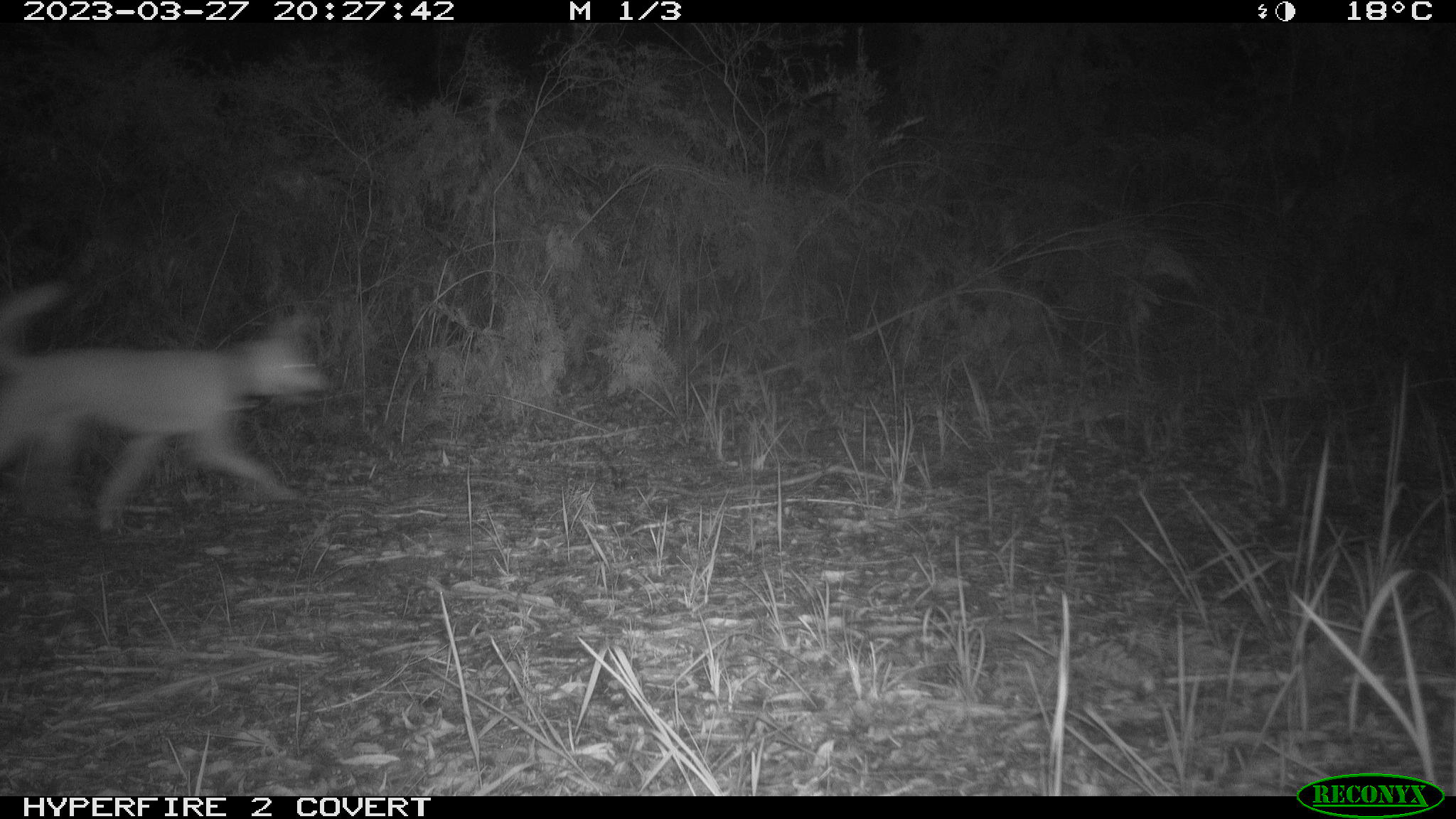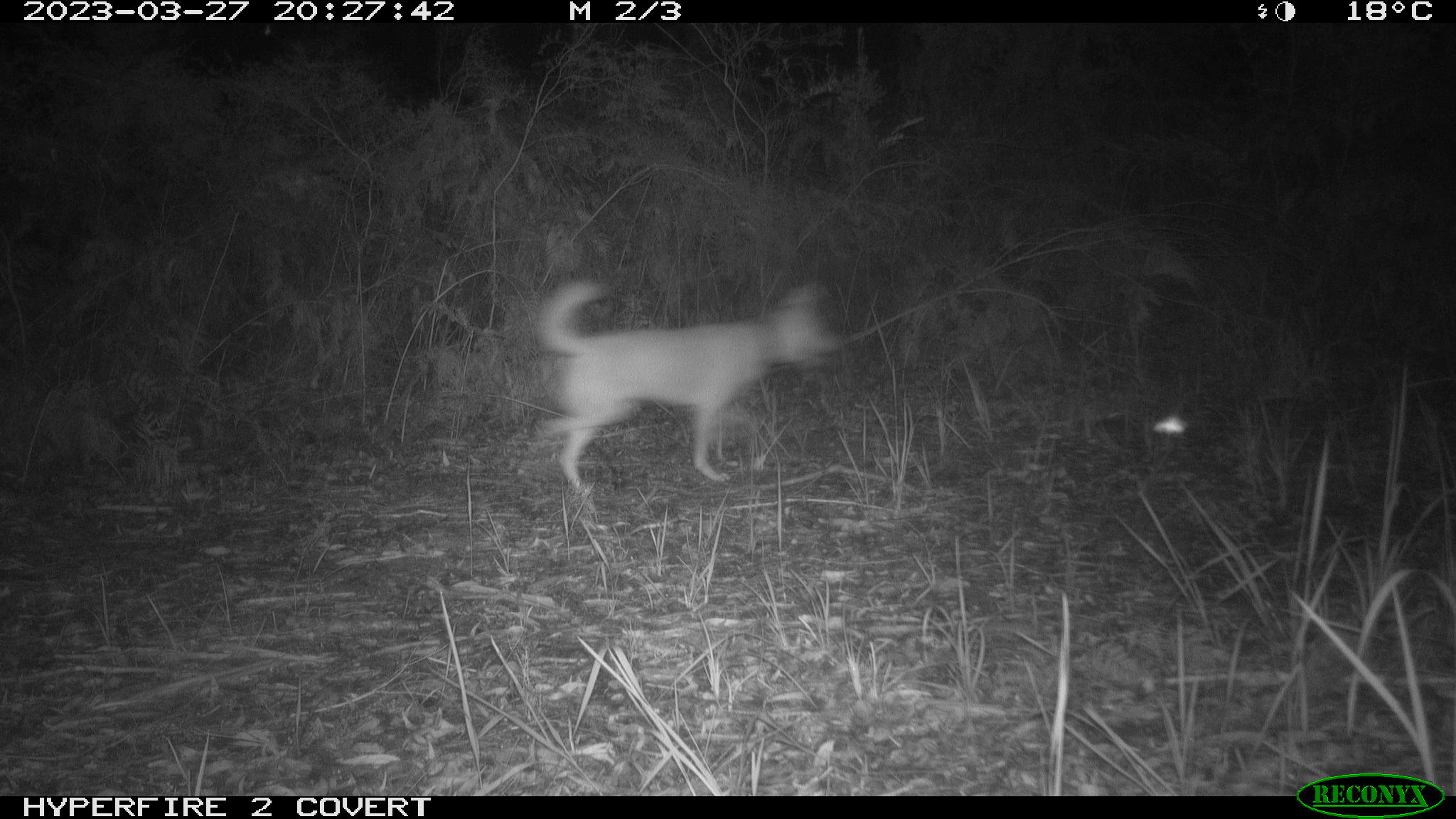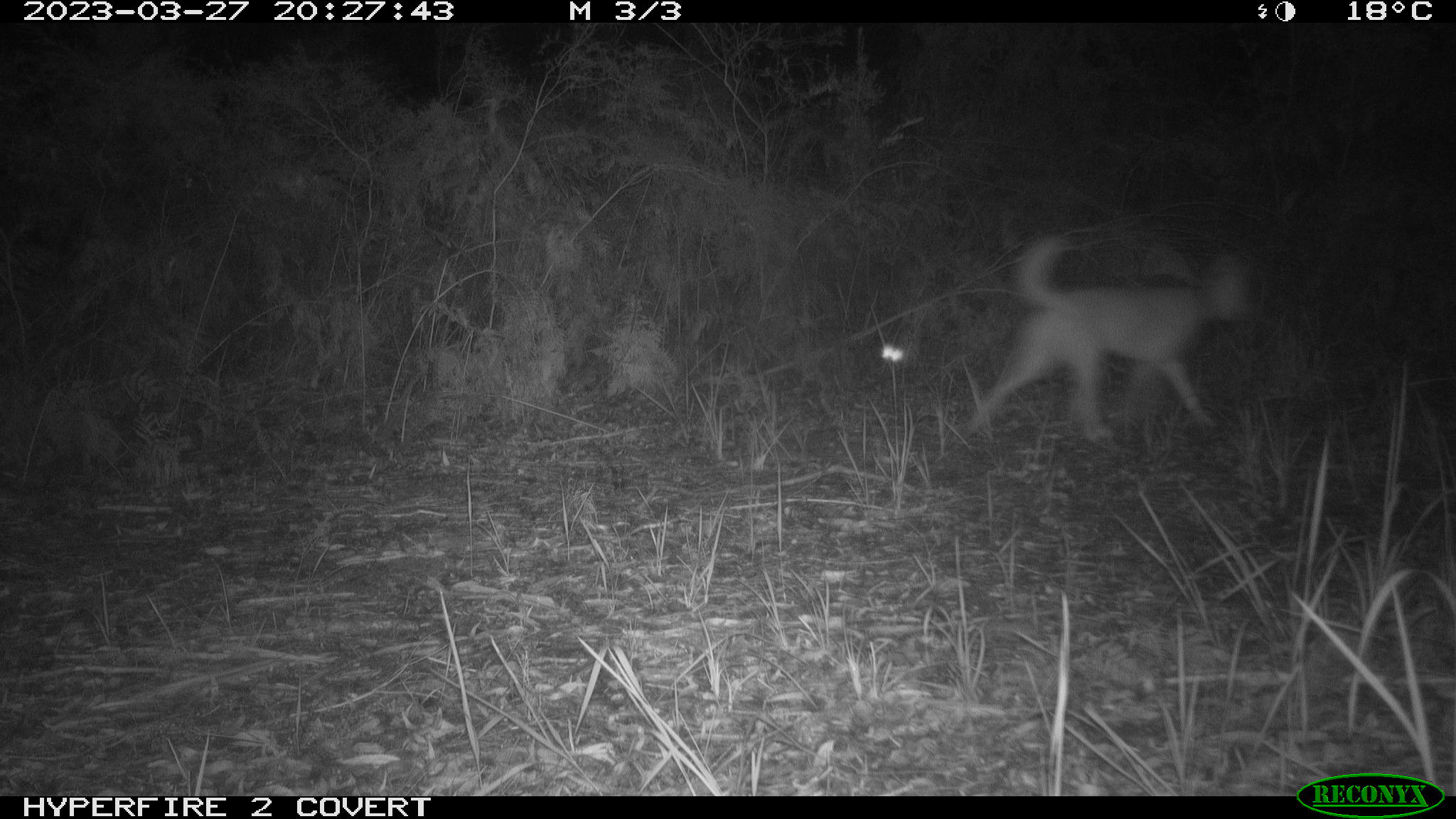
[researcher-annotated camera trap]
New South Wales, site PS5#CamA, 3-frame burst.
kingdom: Animalia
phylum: Chordata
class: Mammalia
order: Carnivora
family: Canidae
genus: Canis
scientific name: Canis familiaris dingo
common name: dingo